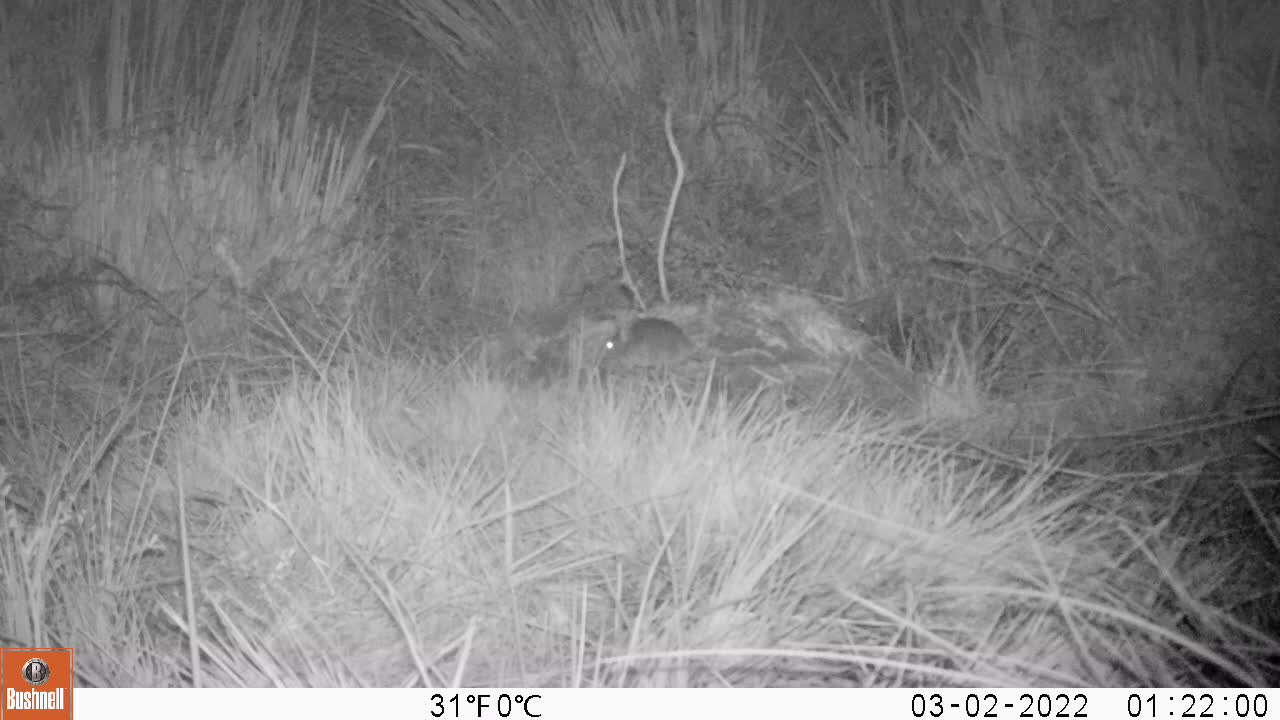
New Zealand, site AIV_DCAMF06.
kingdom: Animalia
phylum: Chordata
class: Mammalia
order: Rodentia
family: Muridae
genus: Mus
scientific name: Mus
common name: mouse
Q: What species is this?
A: Mouse (Mus).